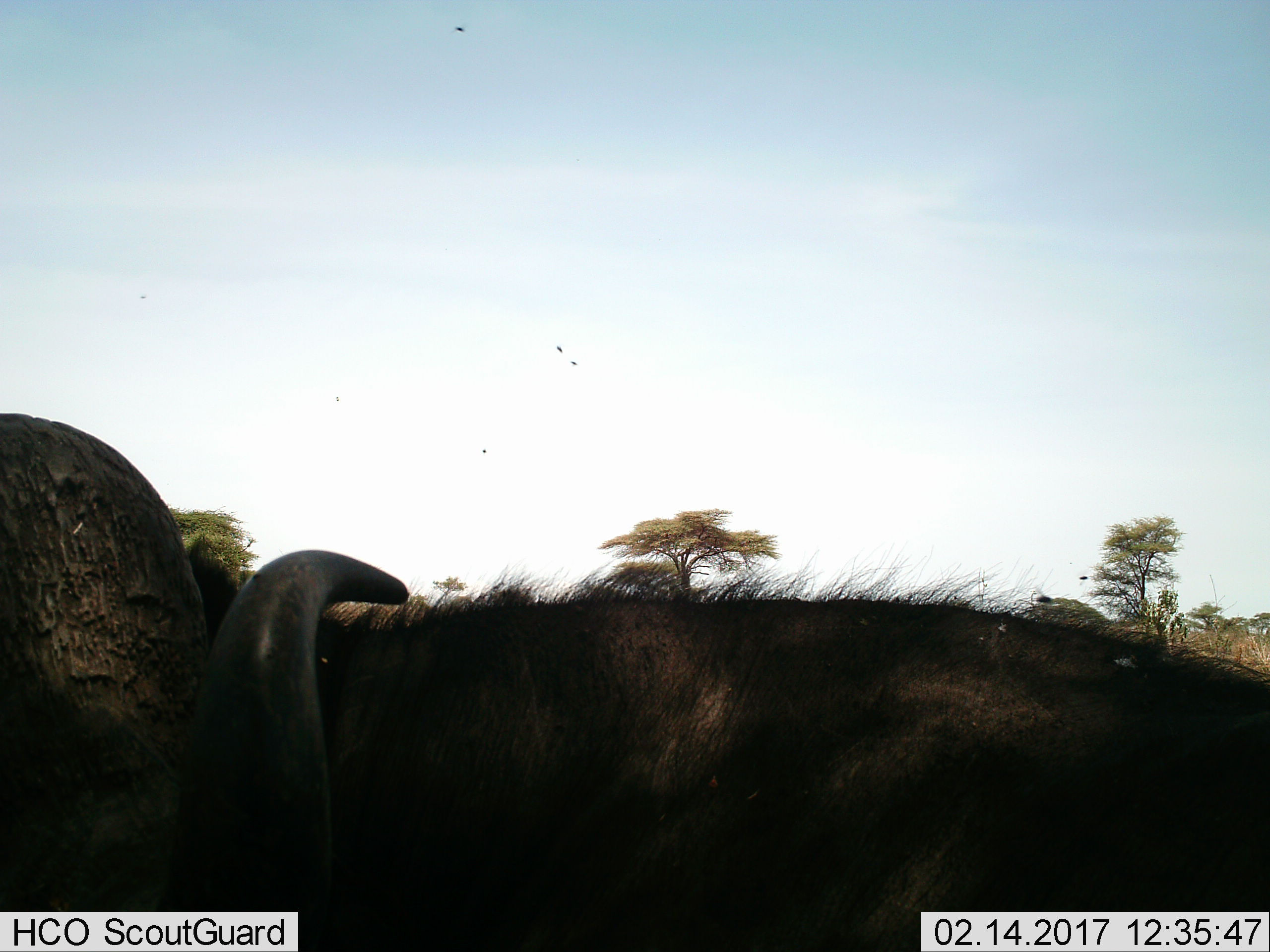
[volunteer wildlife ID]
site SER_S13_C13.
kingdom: Animalia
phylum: Chordata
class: Mammalia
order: Artiodactyla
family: Bovidae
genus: Syncerus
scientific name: Syncerus caffer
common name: african buffalo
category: buffalo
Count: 1.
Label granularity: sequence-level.